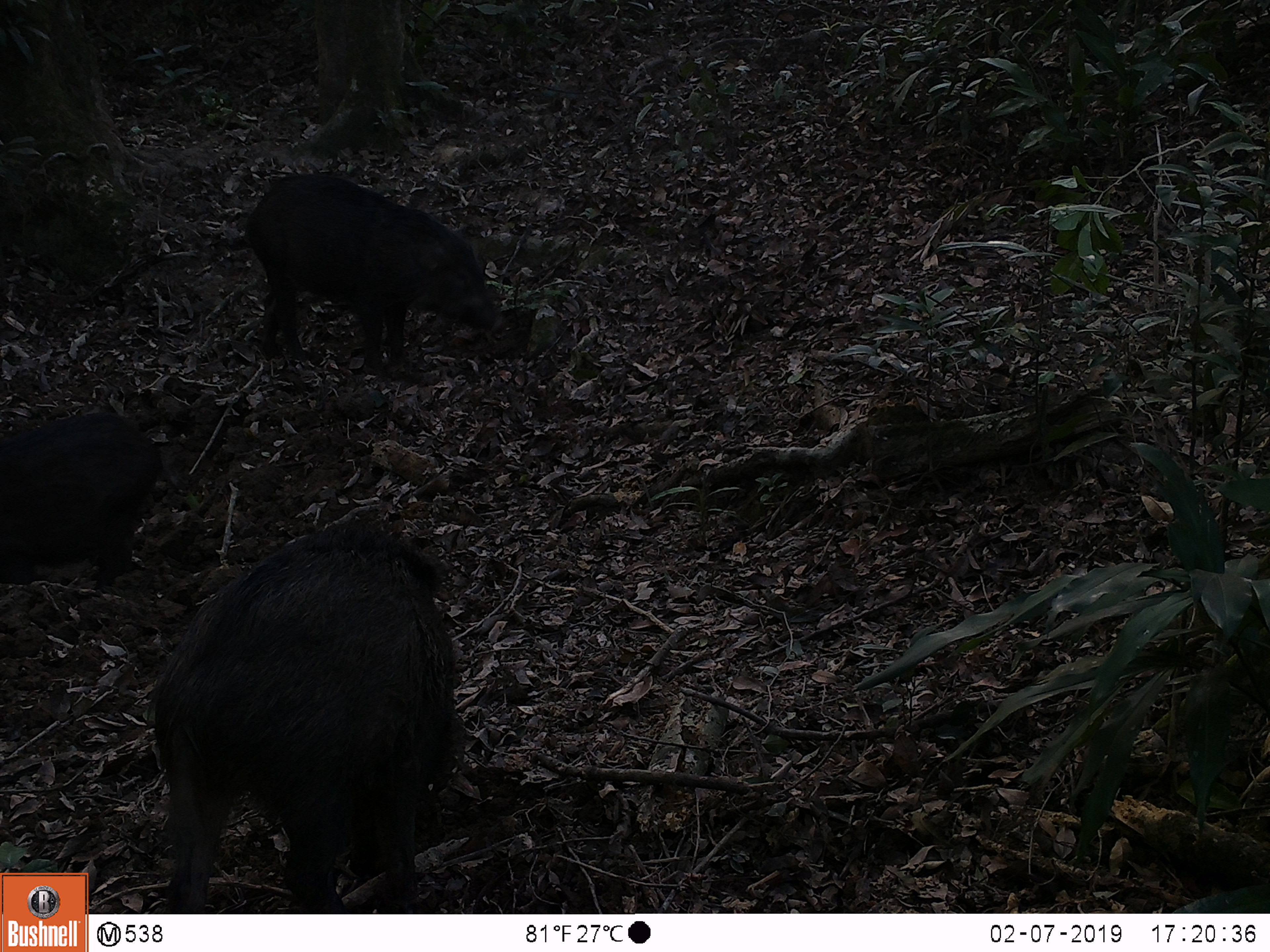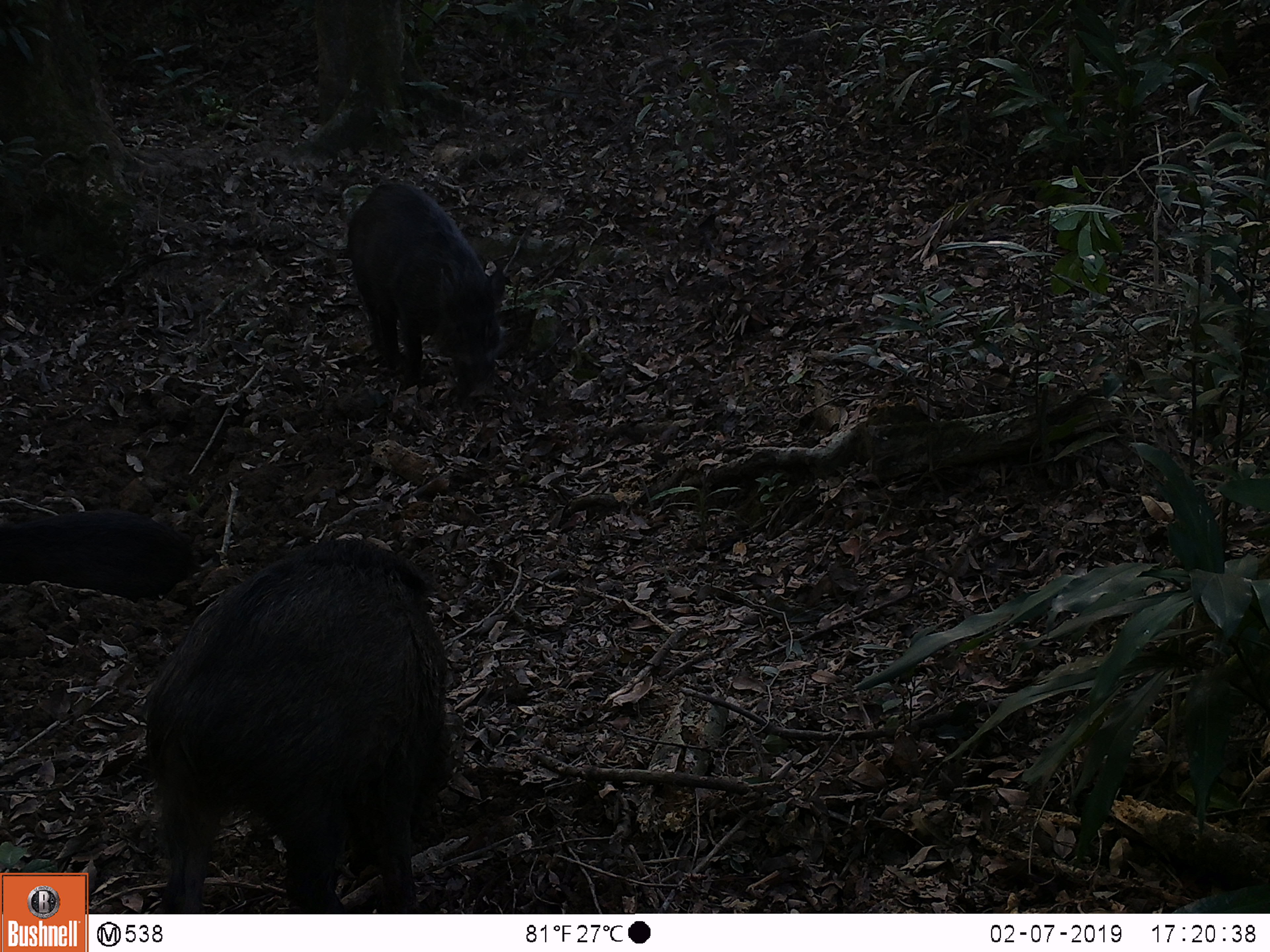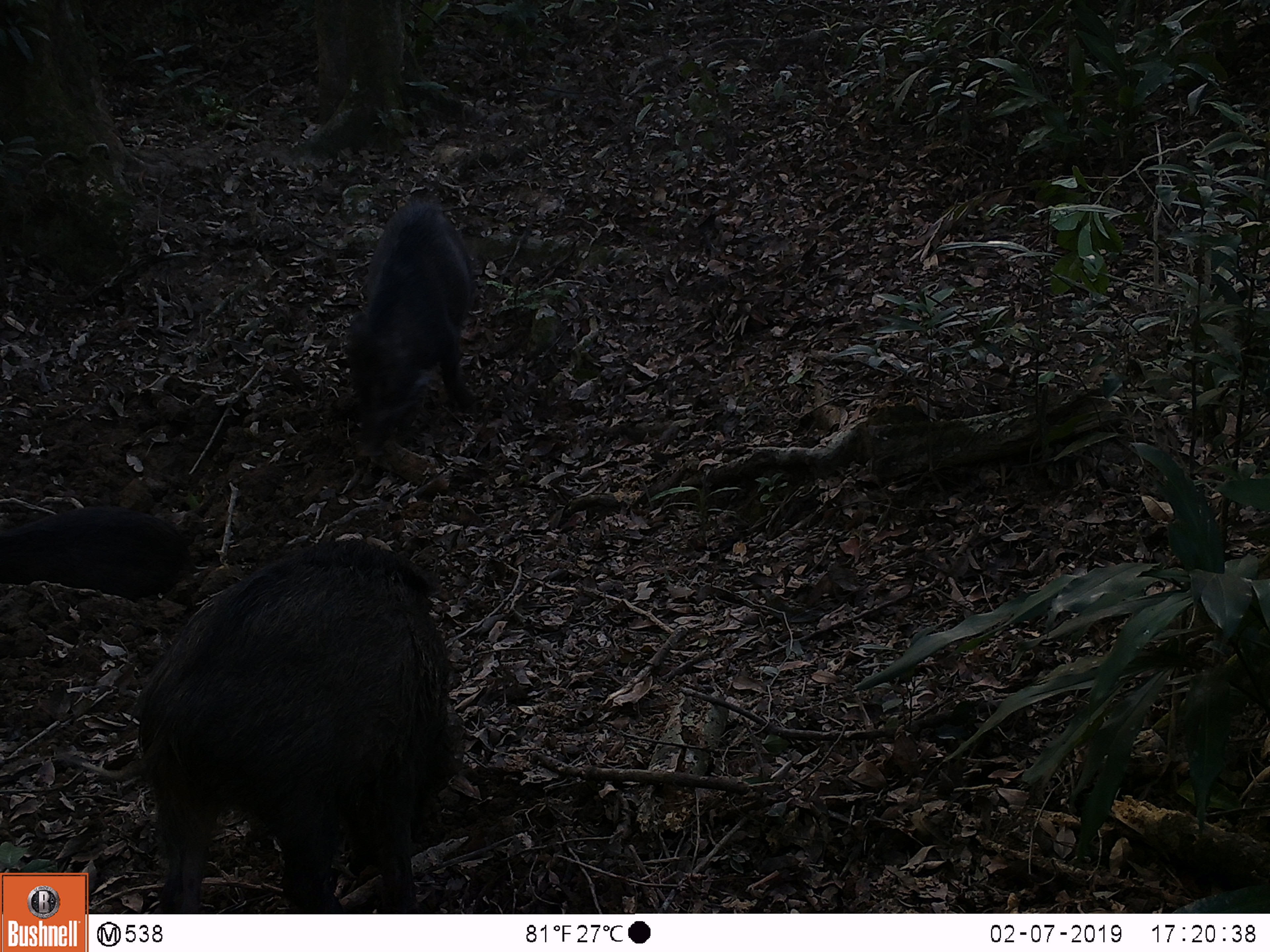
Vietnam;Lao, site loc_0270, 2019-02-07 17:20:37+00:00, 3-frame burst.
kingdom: Animalia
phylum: Chordata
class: Mammalia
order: Artiodactyla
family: Suidae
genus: Sus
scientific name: Sus scrofa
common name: eurasian wild pig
Eurasian wild pig (Sus scrofa). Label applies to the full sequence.